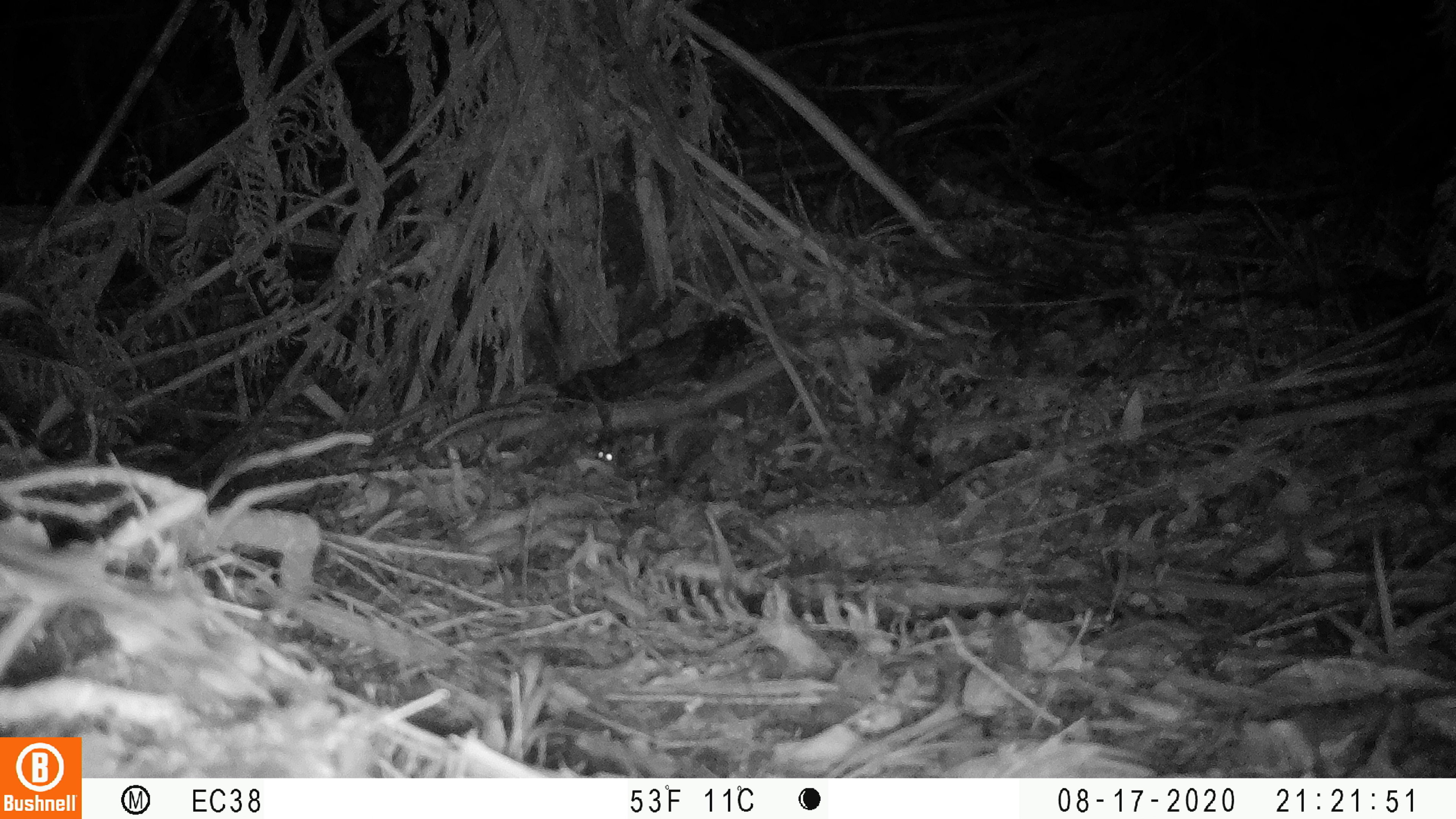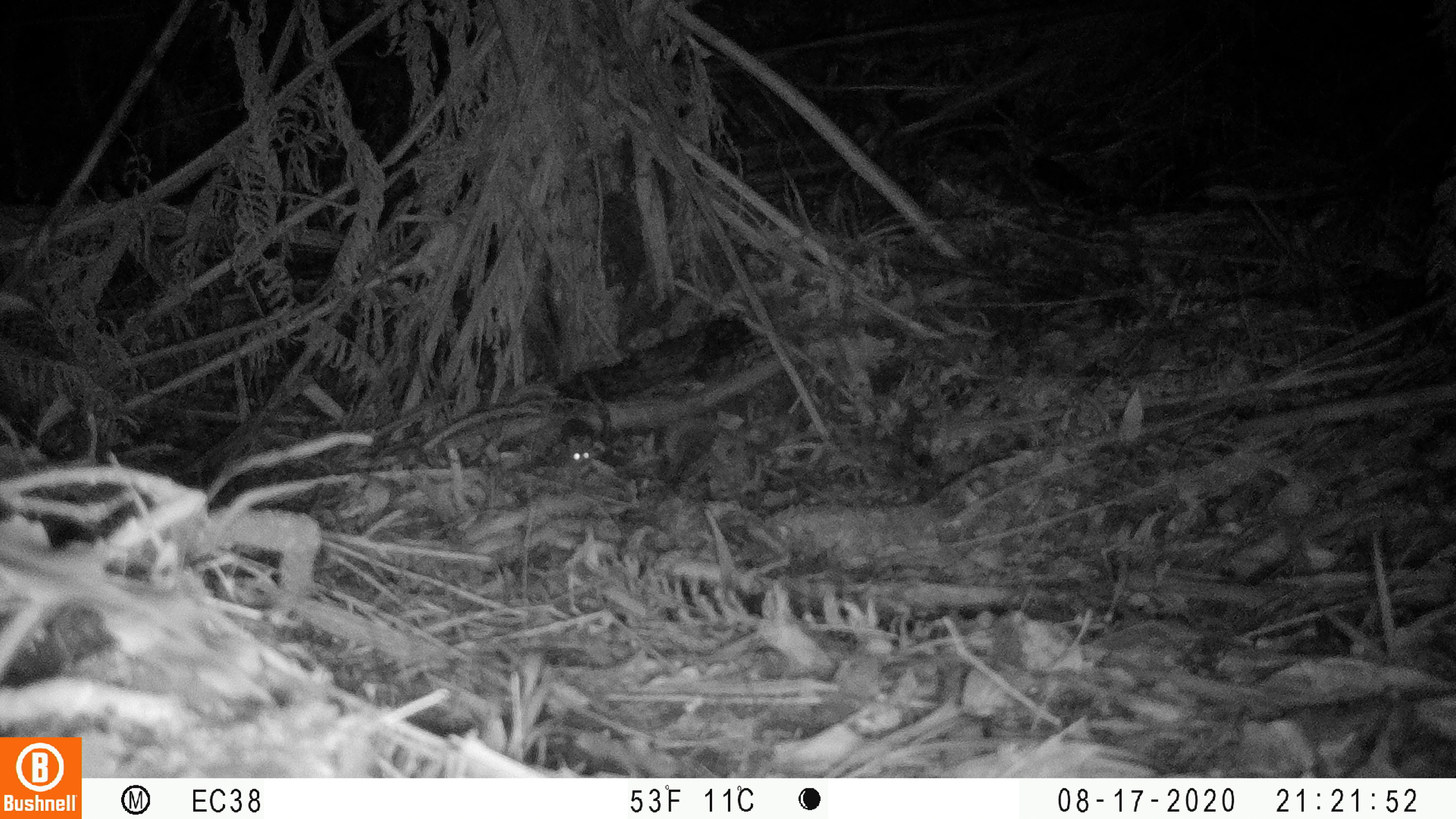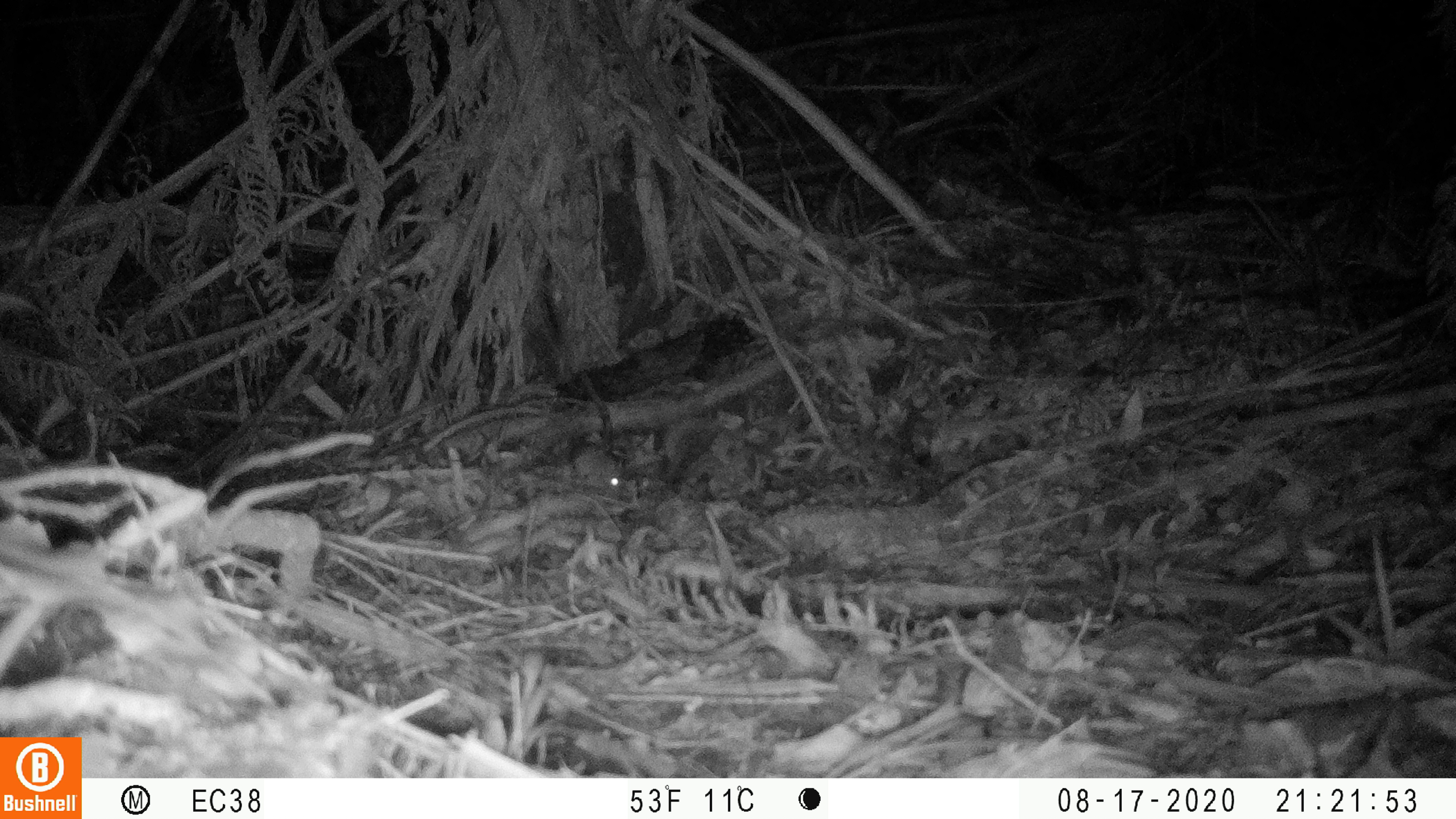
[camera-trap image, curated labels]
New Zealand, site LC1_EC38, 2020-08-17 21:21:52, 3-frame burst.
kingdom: Animalia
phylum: Chordata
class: Mammalia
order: Rodentia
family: Muridae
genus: Mus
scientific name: Mus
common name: mouse